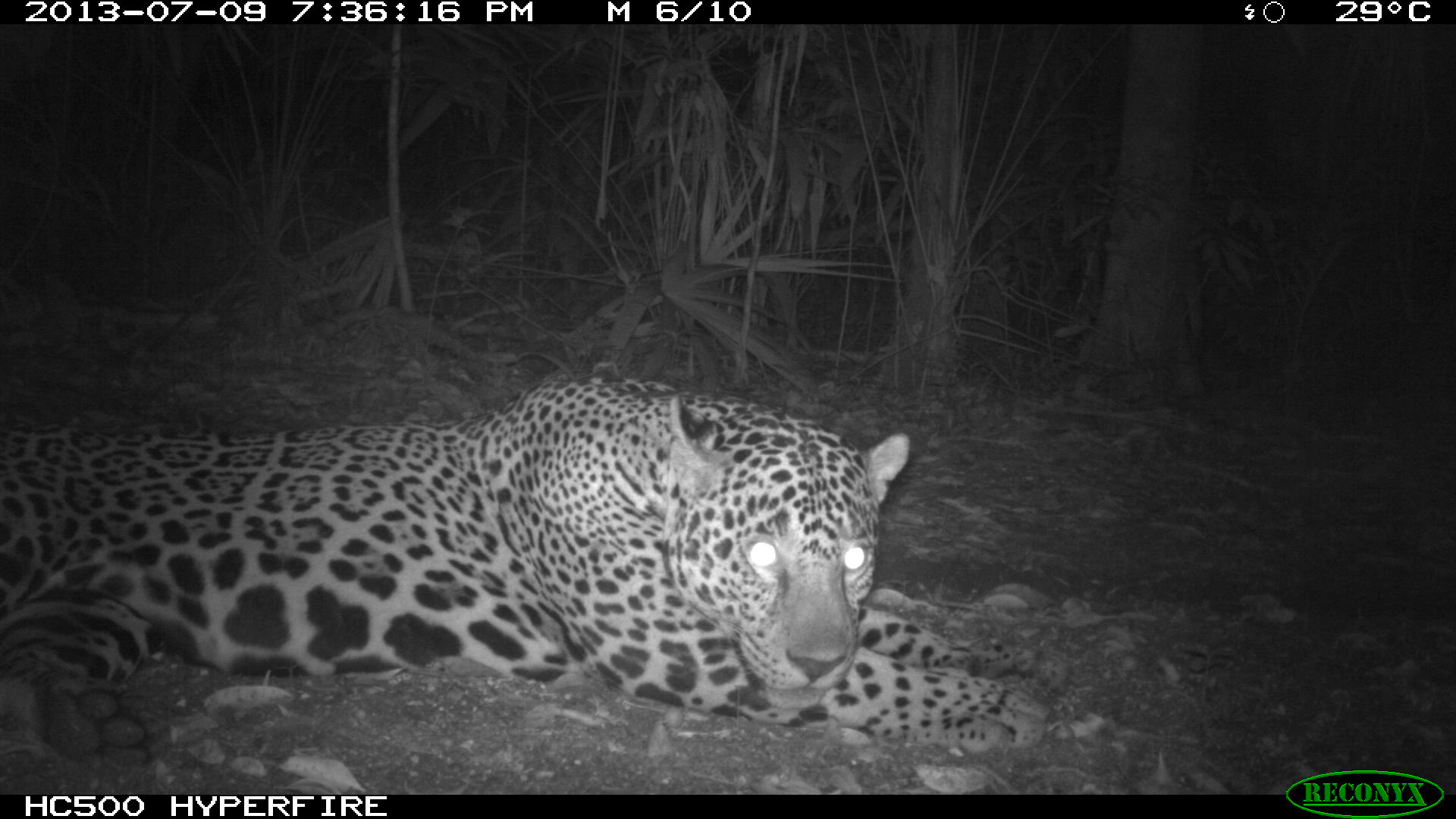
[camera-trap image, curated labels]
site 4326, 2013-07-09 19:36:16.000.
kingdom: Animalia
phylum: Chordata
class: Mammalia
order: Carnivora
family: Felidae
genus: Panthera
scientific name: Panthera onca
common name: jaguar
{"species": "Panthera onca (jaguar)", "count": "1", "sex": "male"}